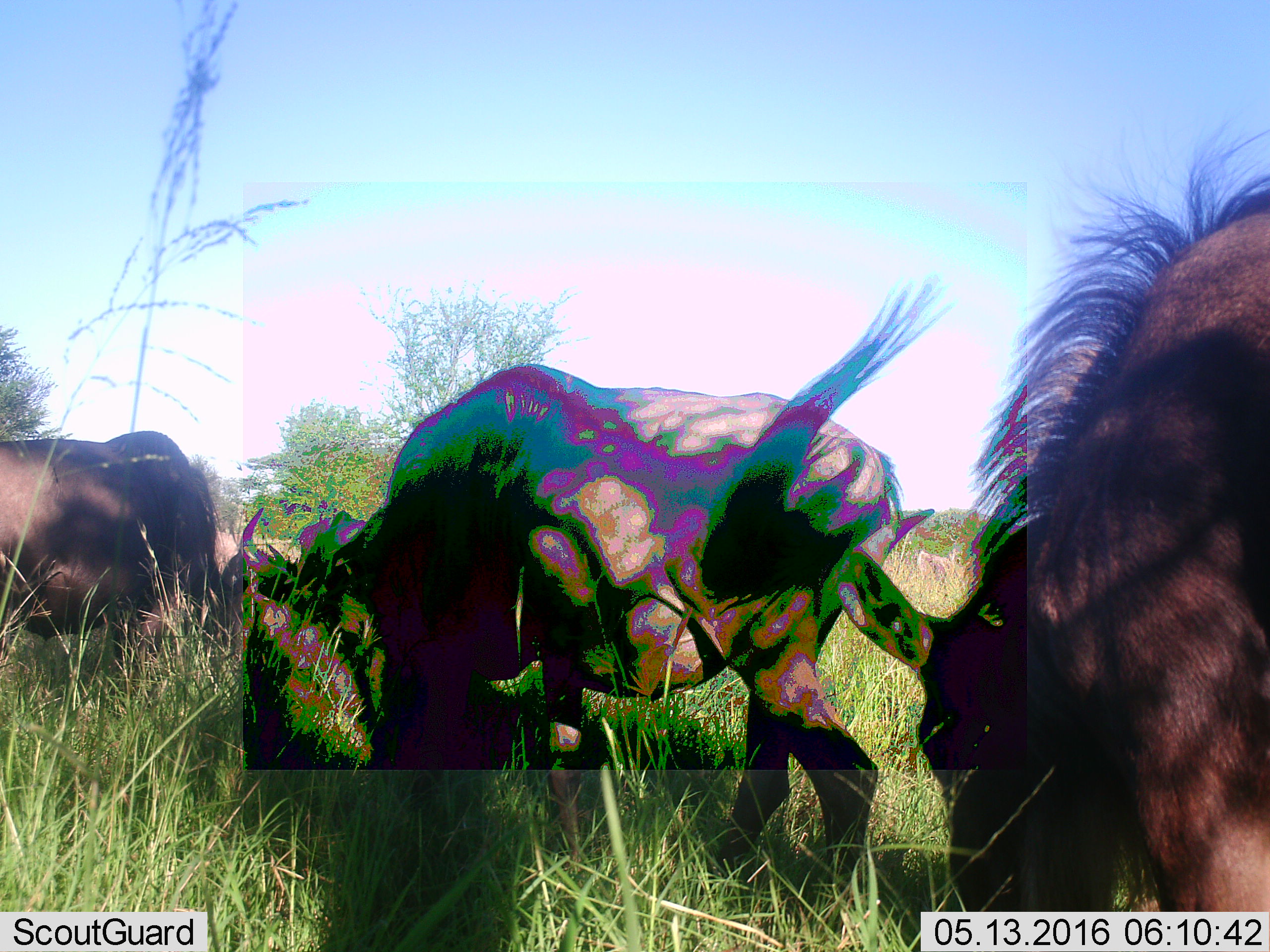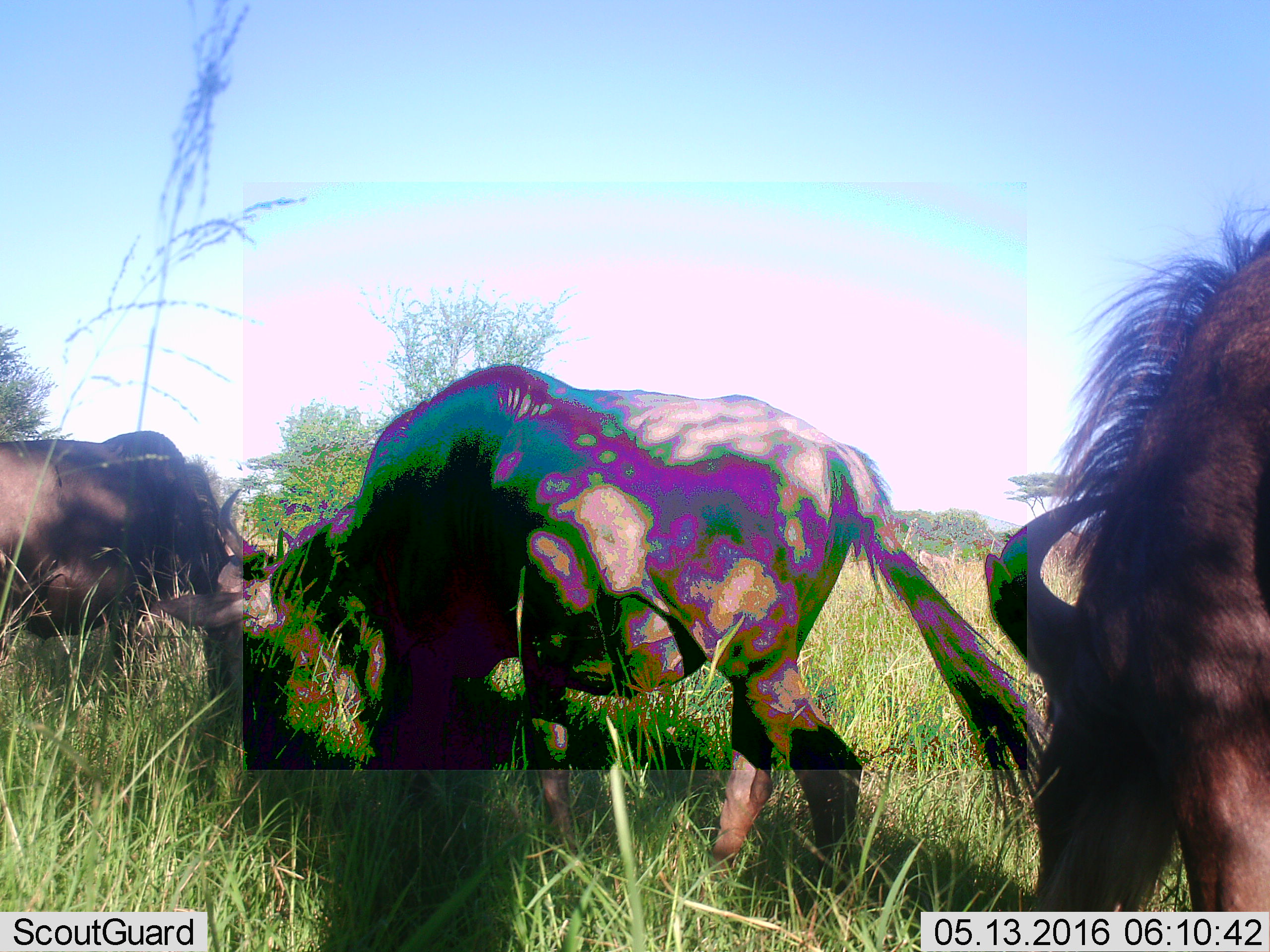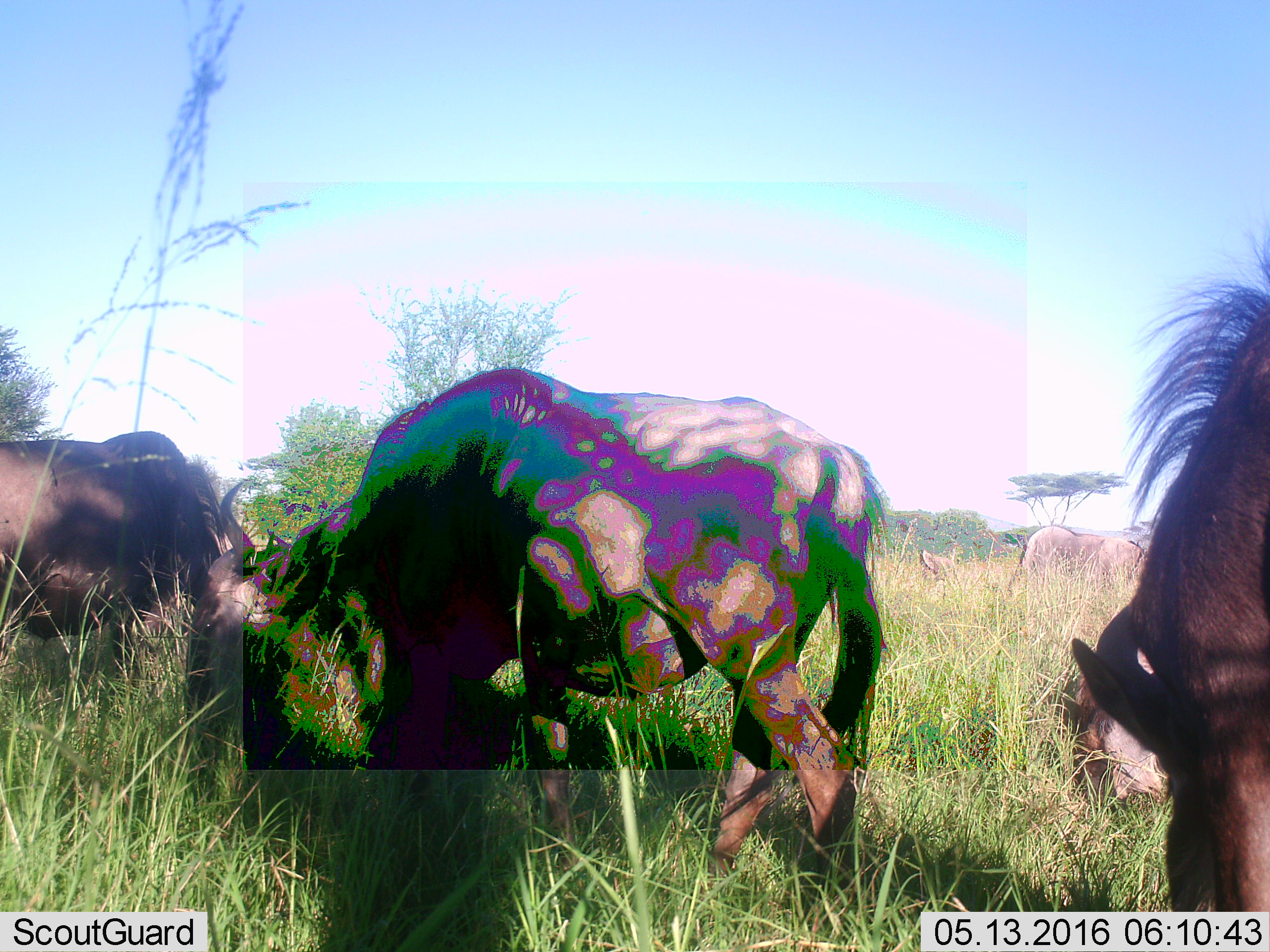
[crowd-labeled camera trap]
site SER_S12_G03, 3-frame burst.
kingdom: Animalia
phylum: Chordata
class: Mammalia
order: Artiodactyla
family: Bovidae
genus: Connochaetes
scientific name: Connochaetes taurinus taurinus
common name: blue wildebeest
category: wildebeestblue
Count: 5.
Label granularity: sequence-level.